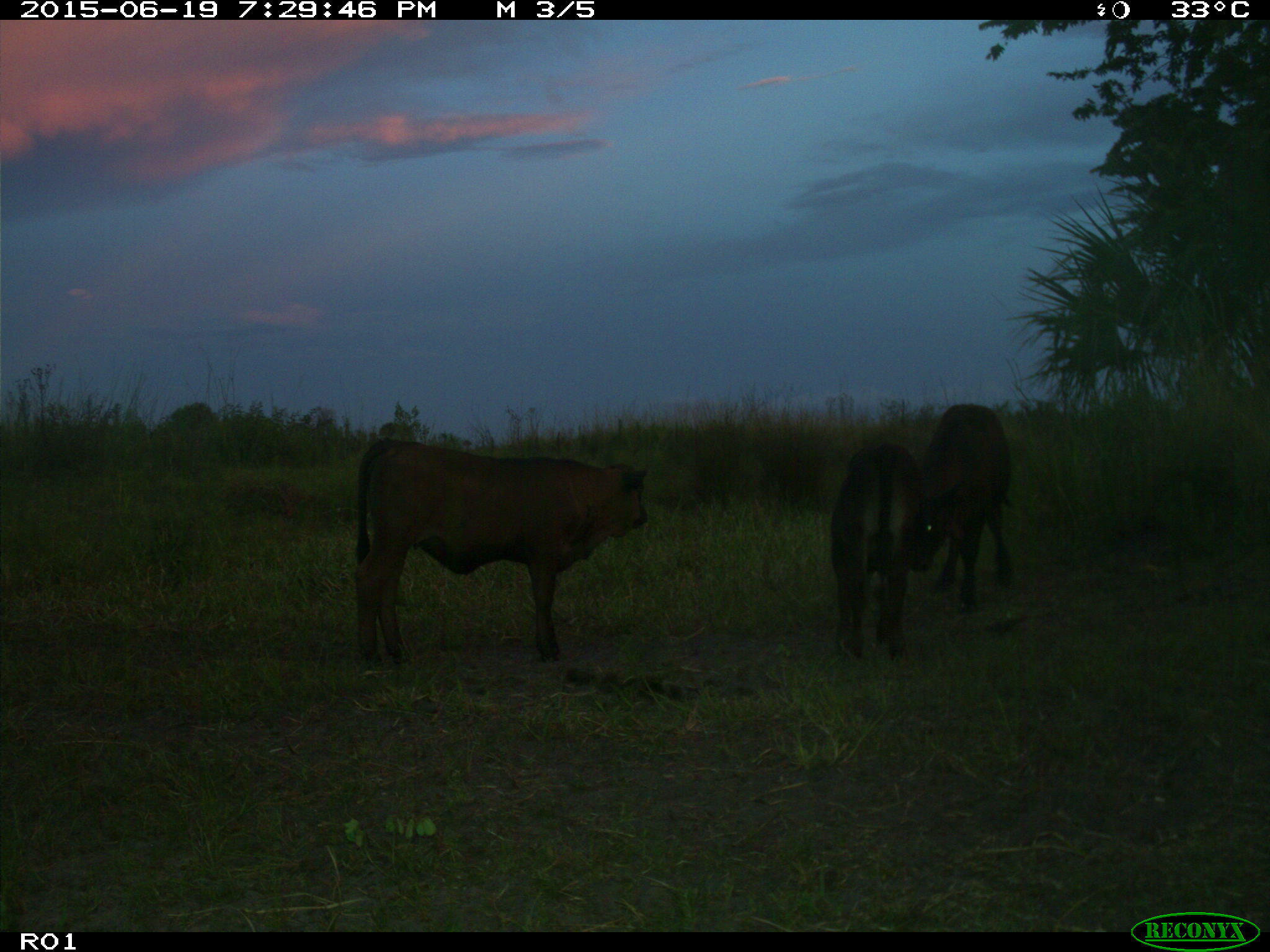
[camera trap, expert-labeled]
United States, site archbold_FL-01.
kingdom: Animalia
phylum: Chordata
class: Mammalia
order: Artiodactyla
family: Bovidae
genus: Bos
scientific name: Bos taurus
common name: domestic cow